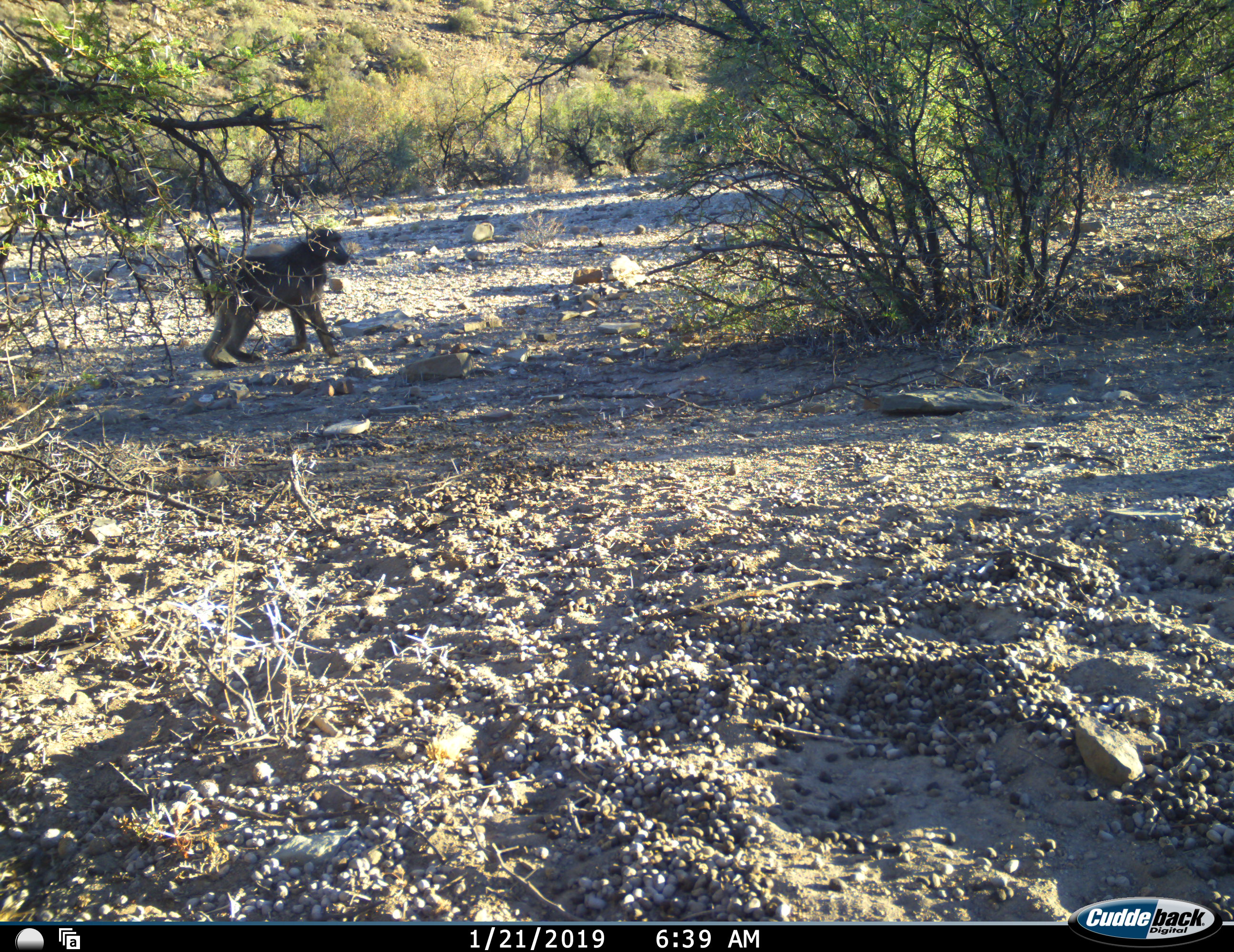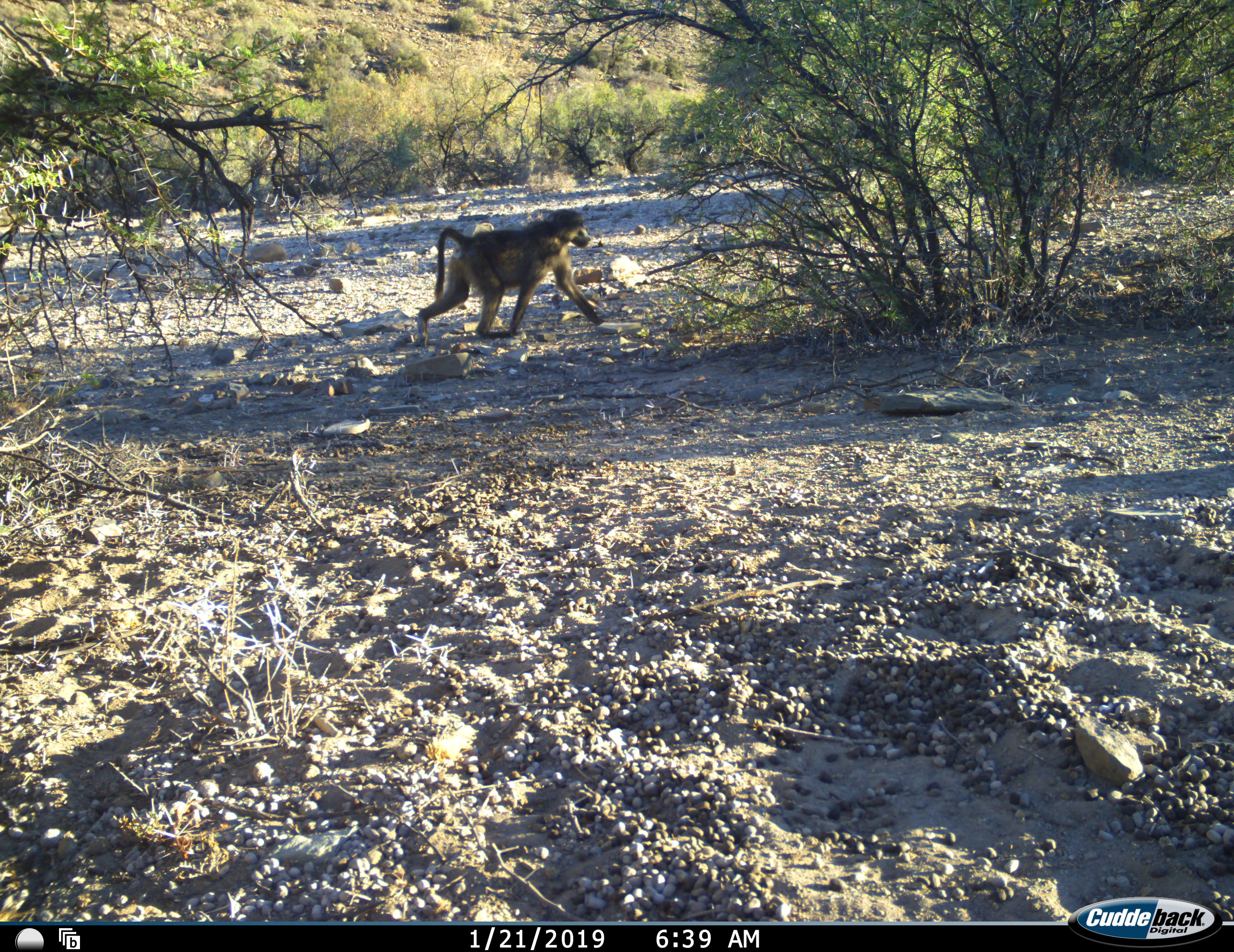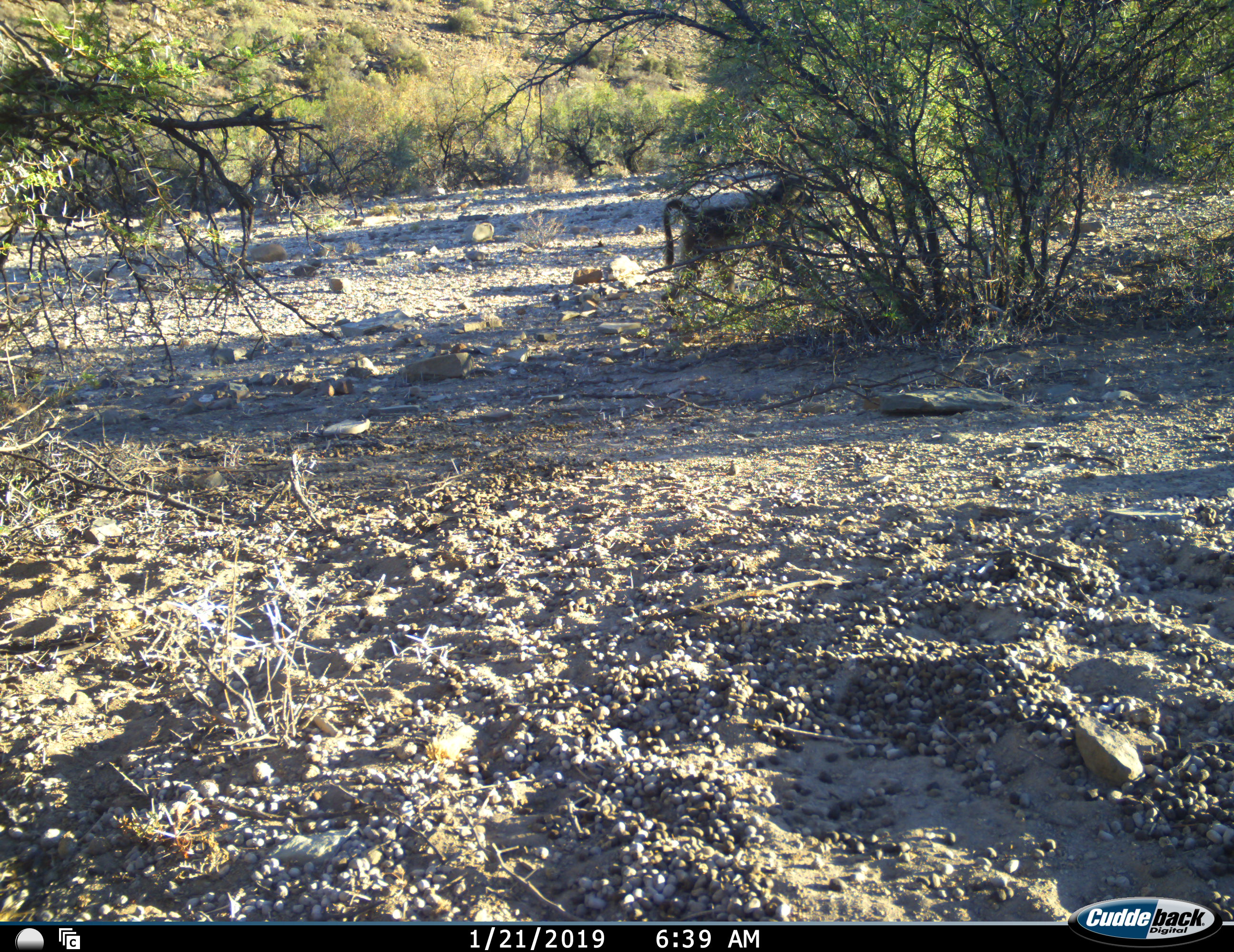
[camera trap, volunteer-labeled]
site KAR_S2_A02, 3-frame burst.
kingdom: Animalia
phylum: Chordata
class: Mammalia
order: Primates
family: Cercopithecidae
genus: Papio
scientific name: Papio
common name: baboon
Baboon (Papio), count 1. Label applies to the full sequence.